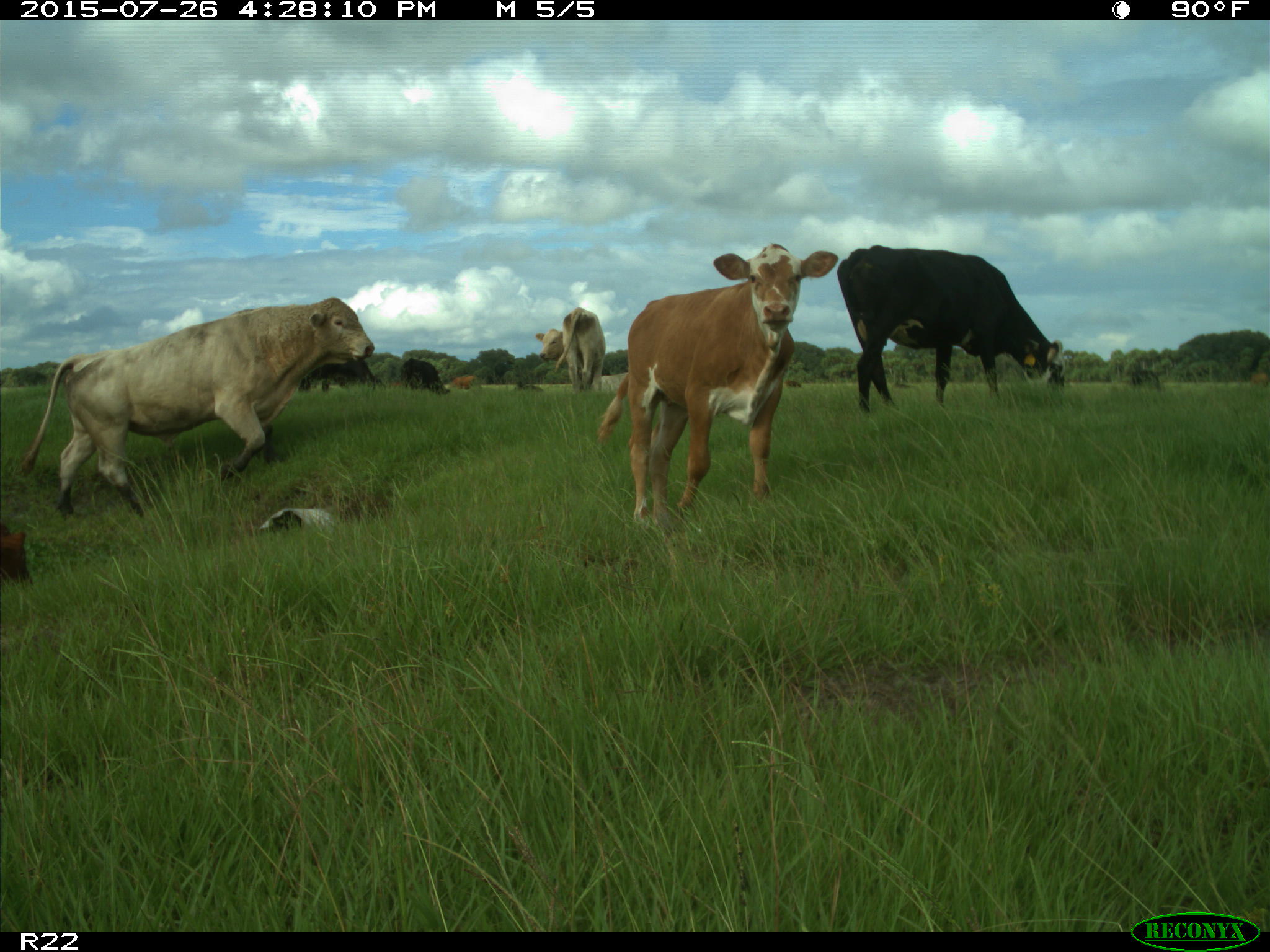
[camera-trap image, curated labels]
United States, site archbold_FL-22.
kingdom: Animalia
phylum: Chordata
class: Mammalia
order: Artiodactyla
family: Bovidae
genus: Bos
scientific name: Bos taurus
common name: domestic cow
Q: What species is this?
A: Bos taurus (domestic cow).